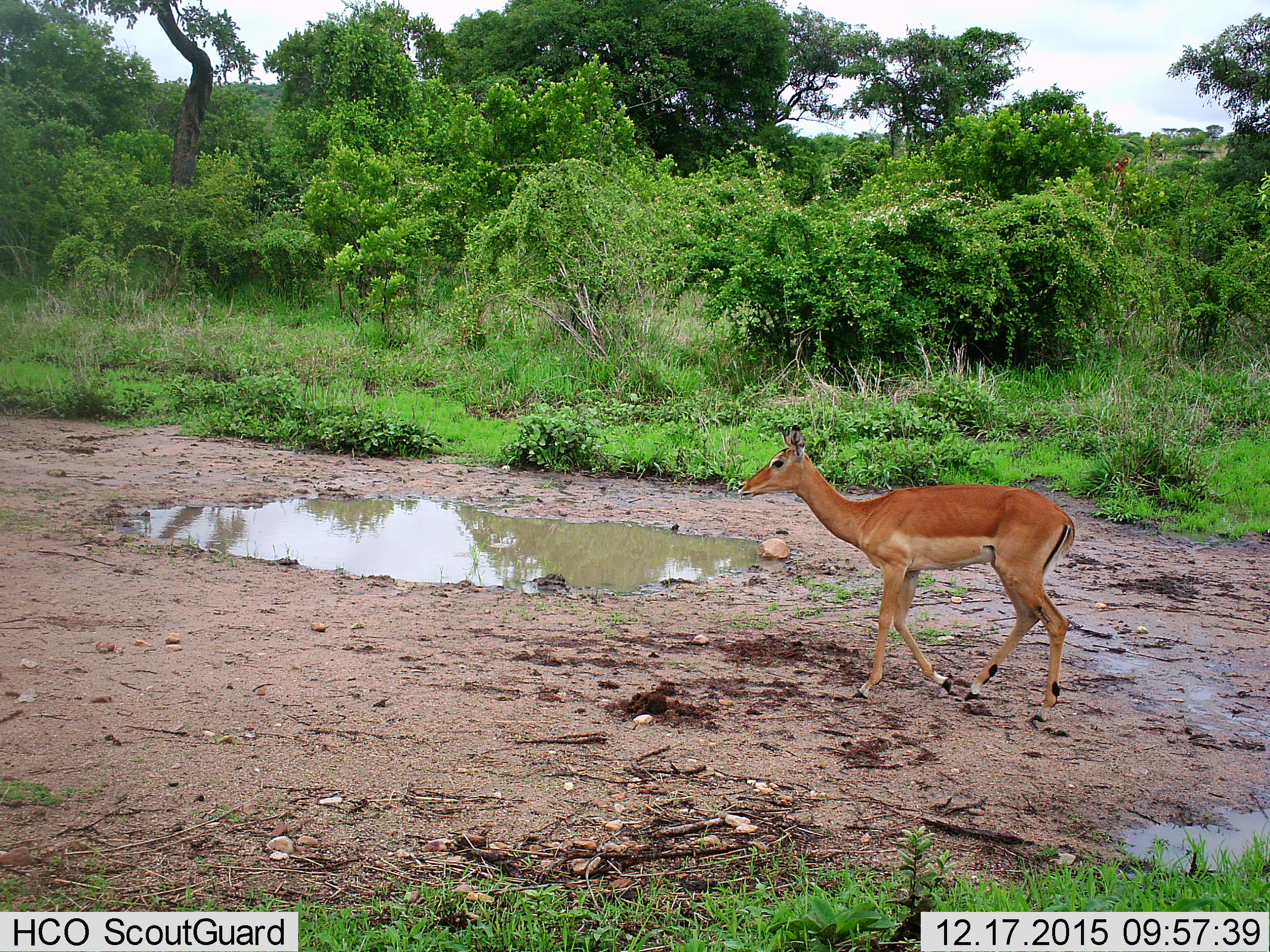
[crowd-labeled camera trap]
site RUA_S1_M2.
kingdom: Animalia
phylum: Chordata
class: Mammalia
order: Artiodactyla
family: Bovidae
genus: Aepyceros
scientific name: Aepyceros melampus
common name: impala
Impala (Aepyceros melampus), count 1. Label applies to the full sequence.